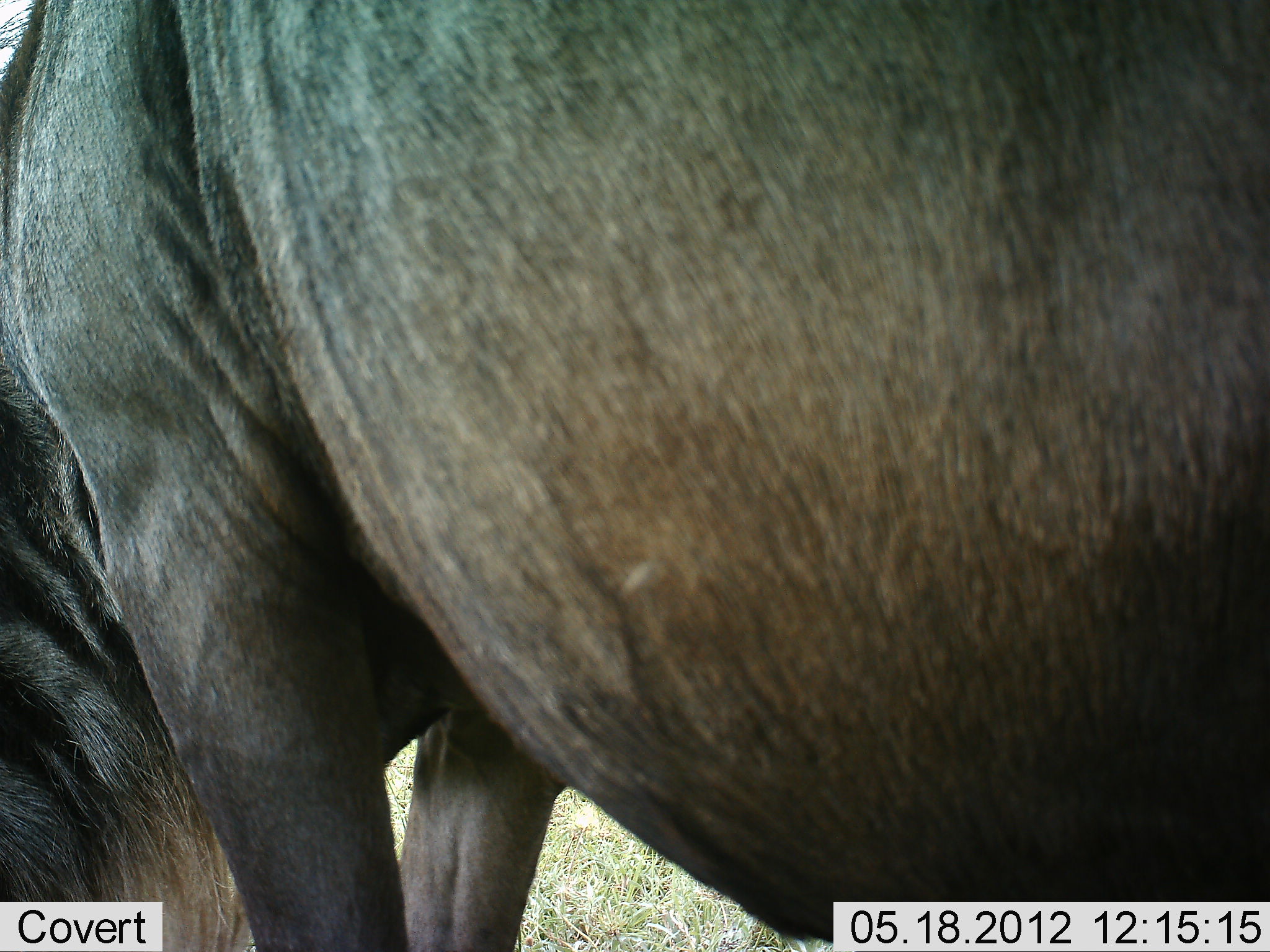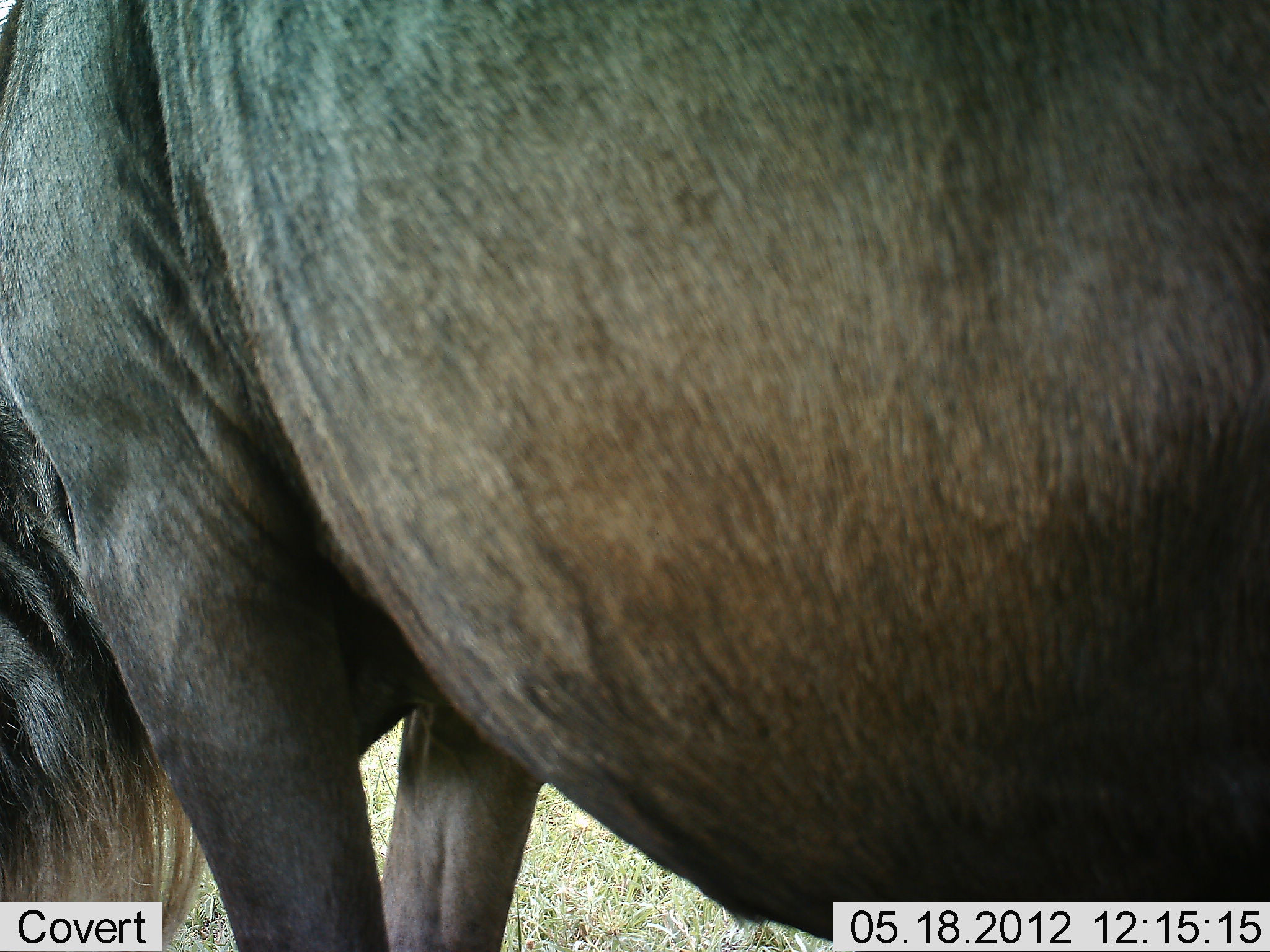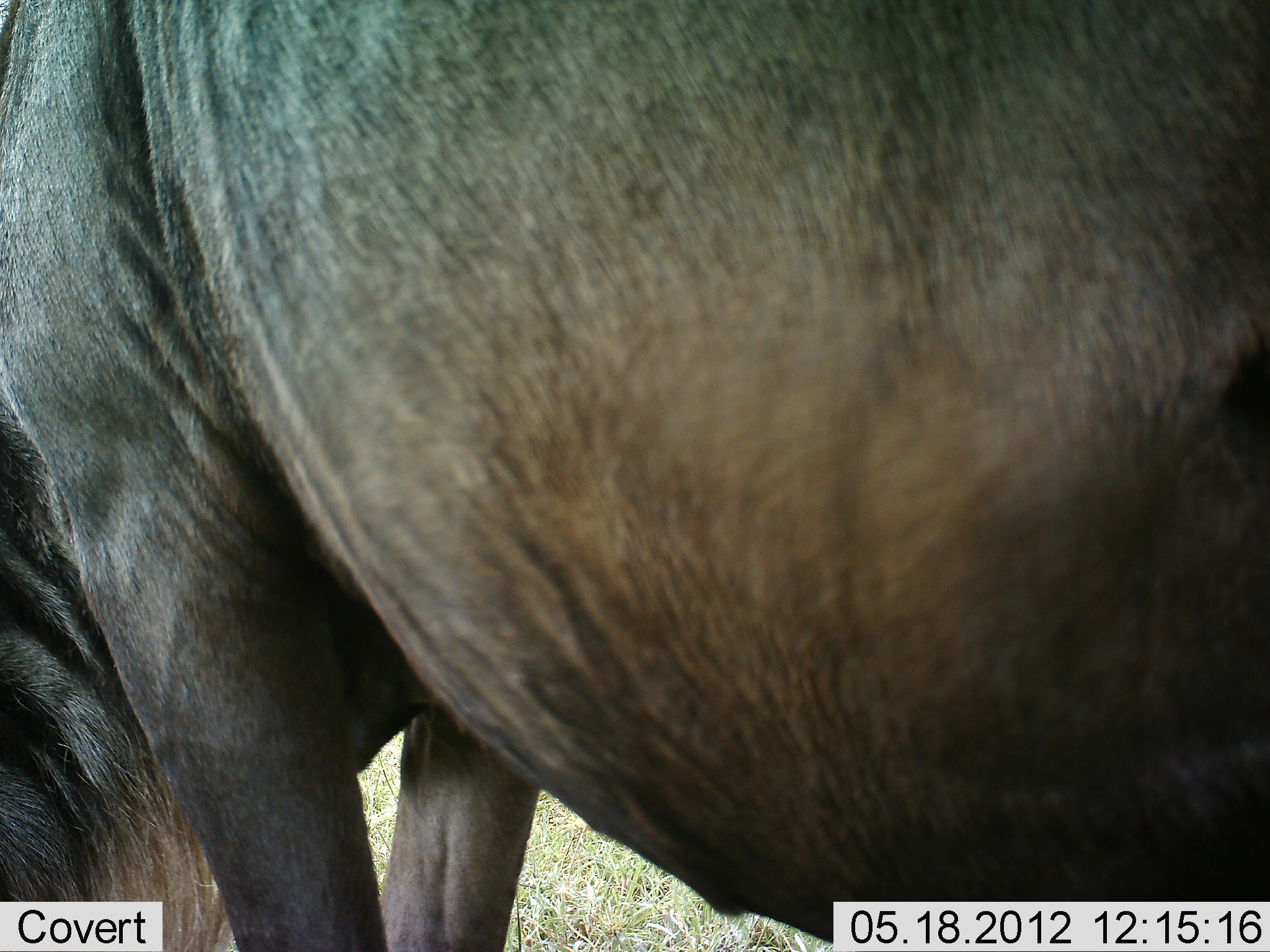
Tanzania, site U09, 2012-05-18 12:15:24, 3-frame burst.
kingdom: Animalia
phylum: Chordata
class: Mammalia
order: Artiodactyla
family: Bovidae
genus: Connochaetes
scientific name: Connochaetes taurinus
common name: blue wildebeest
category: wildebeest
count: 1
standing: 80%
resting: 0%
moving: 0%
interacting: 0%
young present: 0%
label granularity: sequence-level